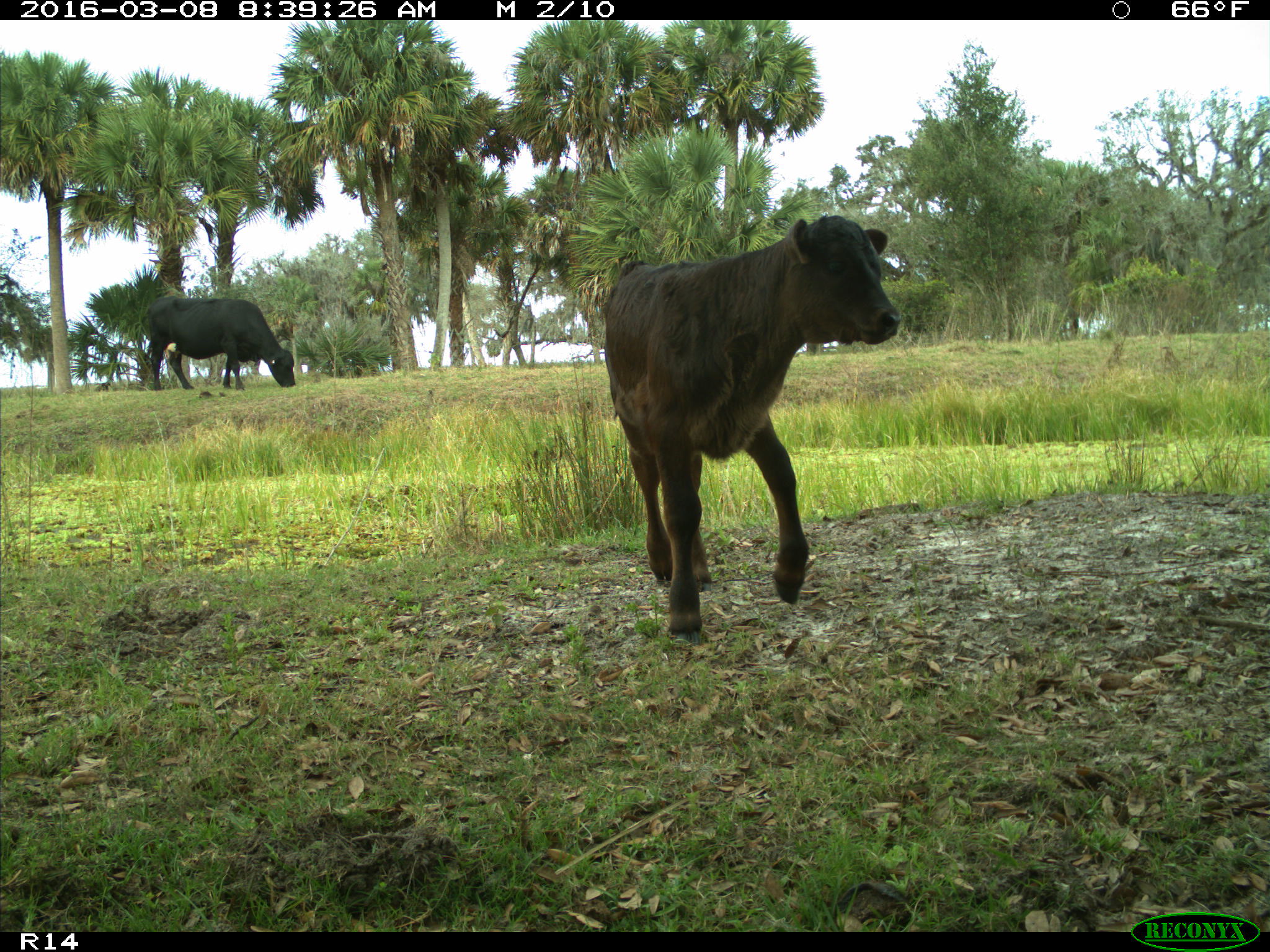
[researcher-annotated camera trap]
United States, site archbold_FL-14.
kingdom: Animalia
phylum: Chordata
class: Mammalia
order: Artiodactyla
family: Bovidae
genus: Bos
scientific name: Bos taurus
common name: domestic cow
Bos taurus (domestic cow).